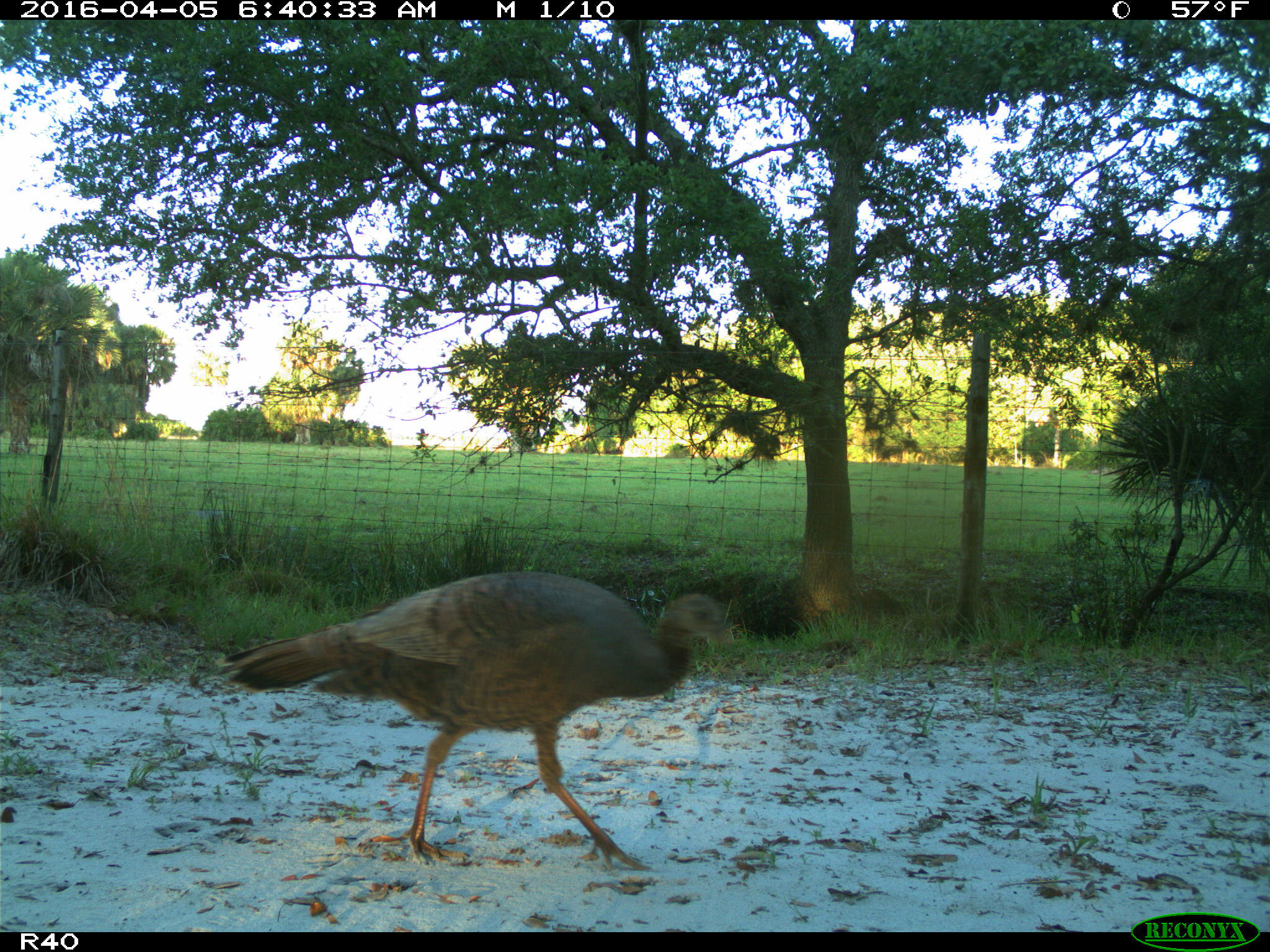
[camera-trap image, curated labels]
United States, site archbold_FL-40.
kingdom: Animalia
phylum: Chordata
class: Aves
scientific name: Aves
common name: birds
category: unidentified bird